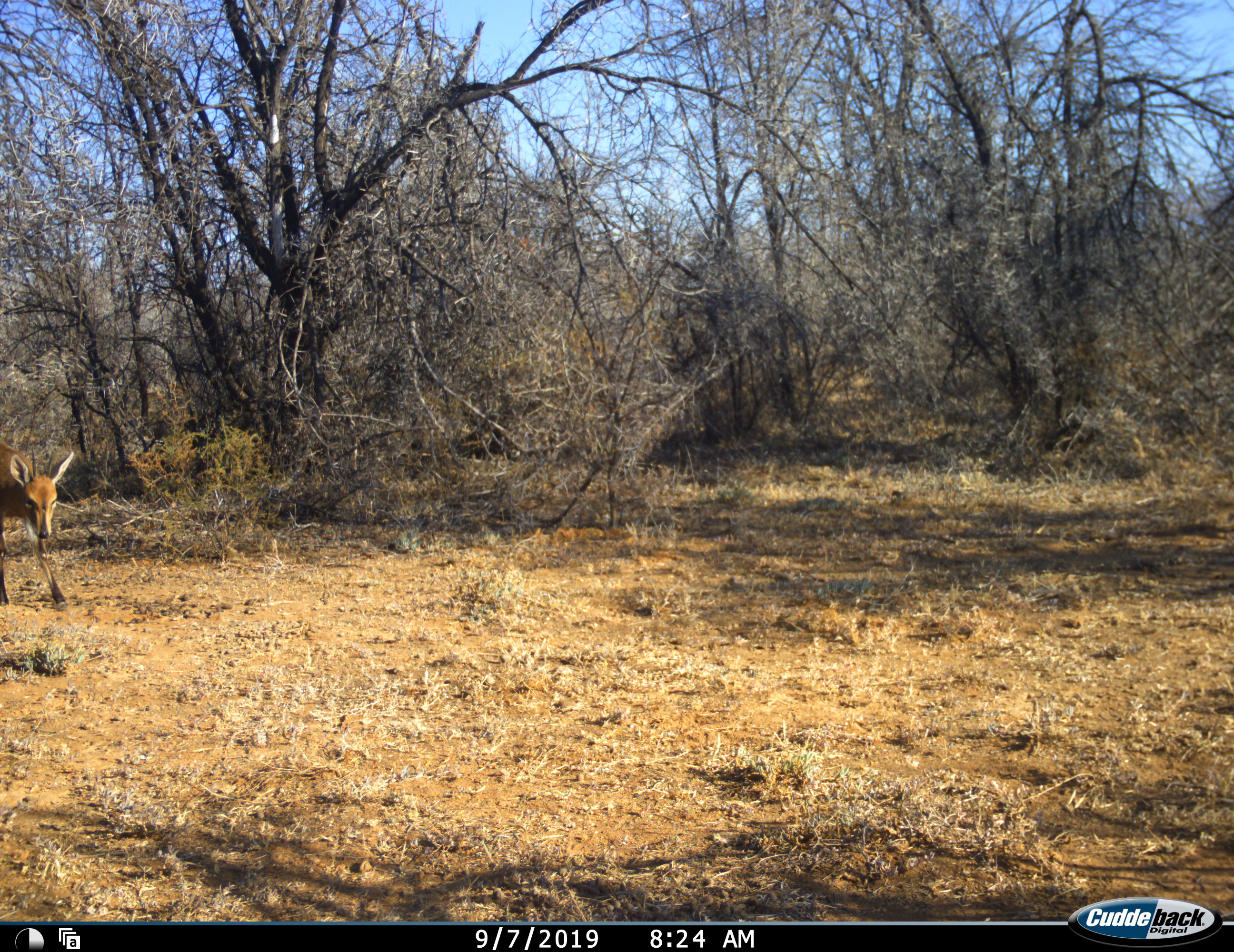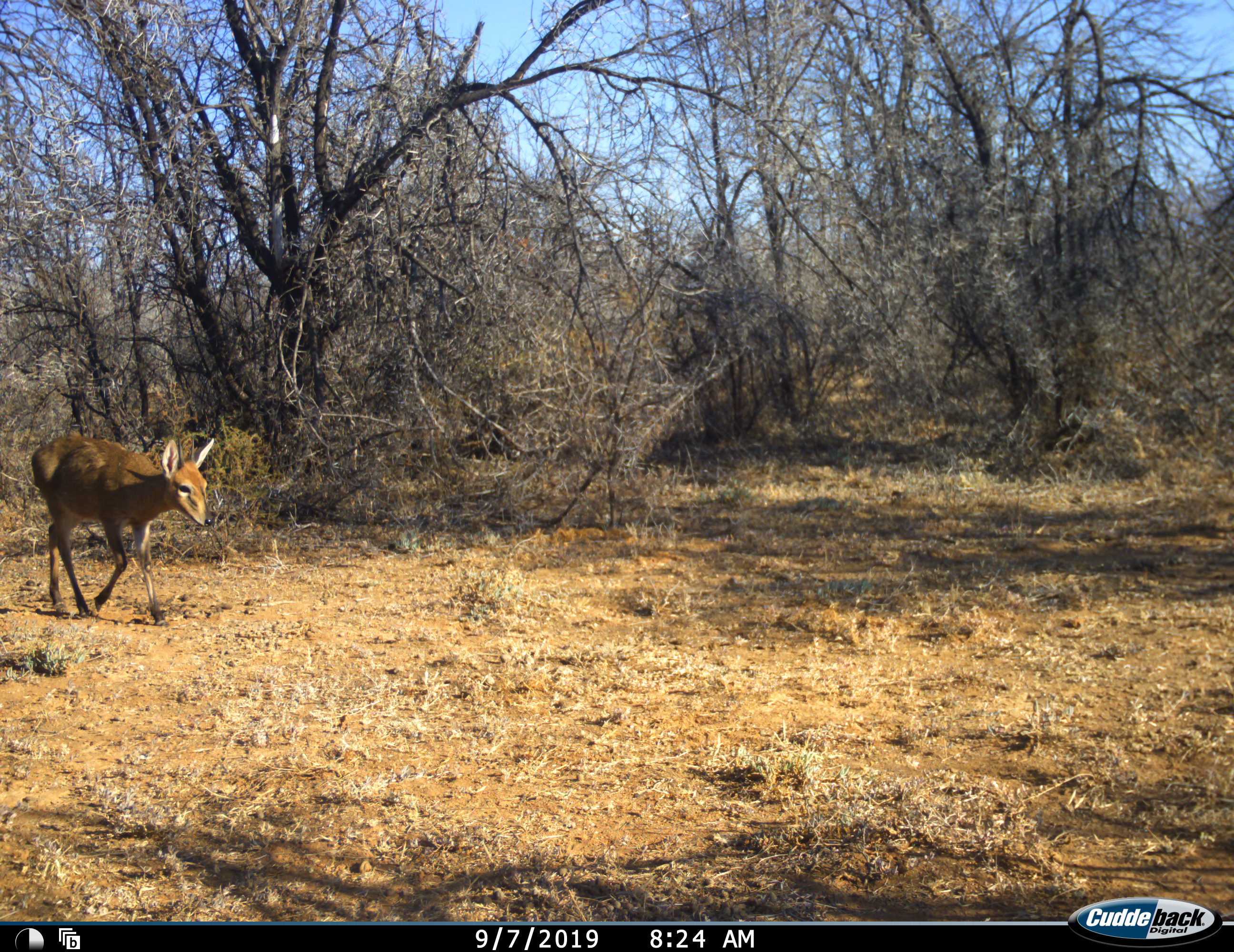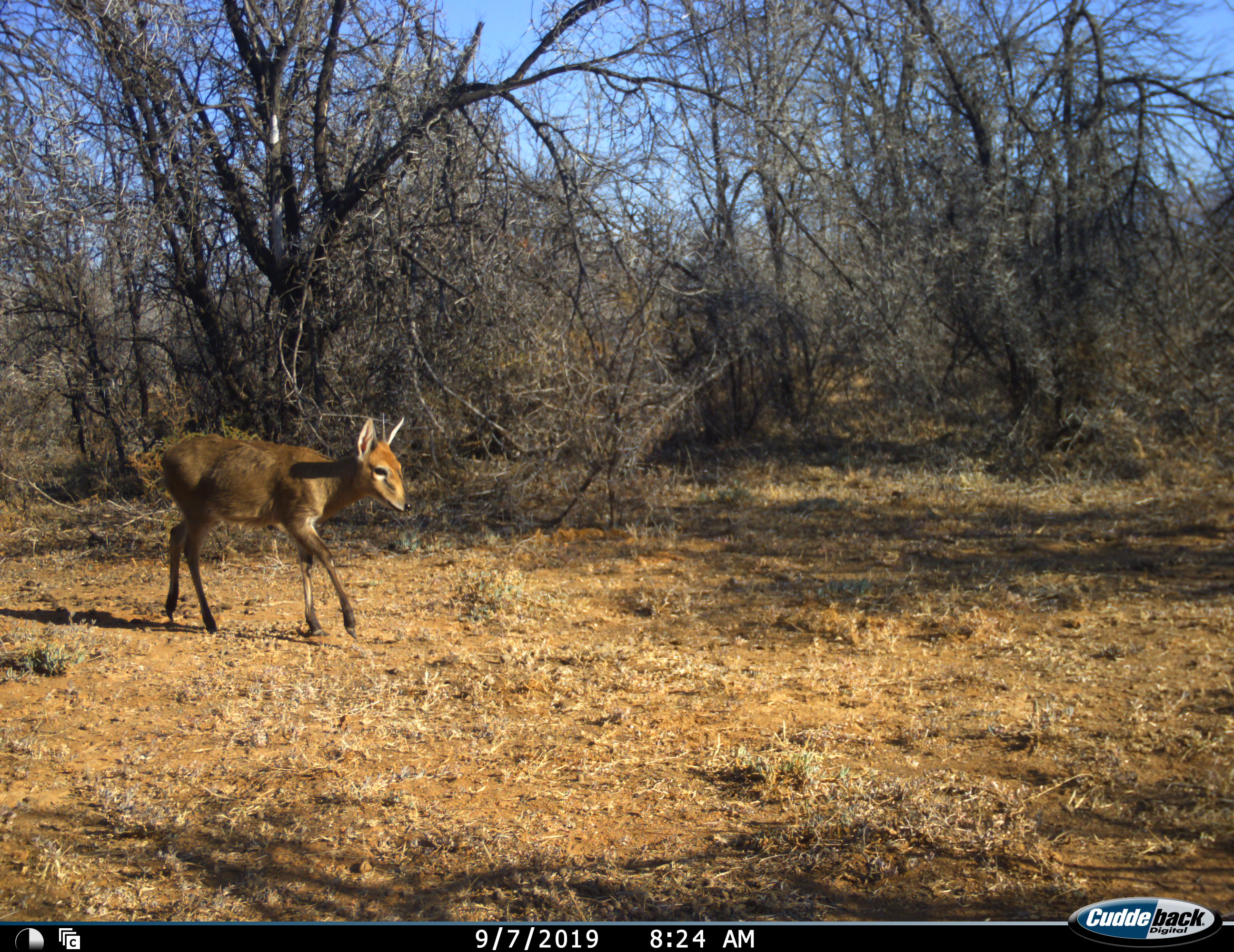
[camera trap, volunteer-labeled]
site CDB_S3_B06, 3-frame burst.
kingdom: Animalia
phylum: Chordata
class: Mammalia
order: Artiodactyla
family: Bovidae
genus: Sylvicapra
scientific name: Sylvicapra grimmia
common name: common duiker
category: duikercommongrey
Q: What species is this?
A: Duikercommongrey (common duiker) (Sylvicapra grimmia).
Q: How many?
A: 1.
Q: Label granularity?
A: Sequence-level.